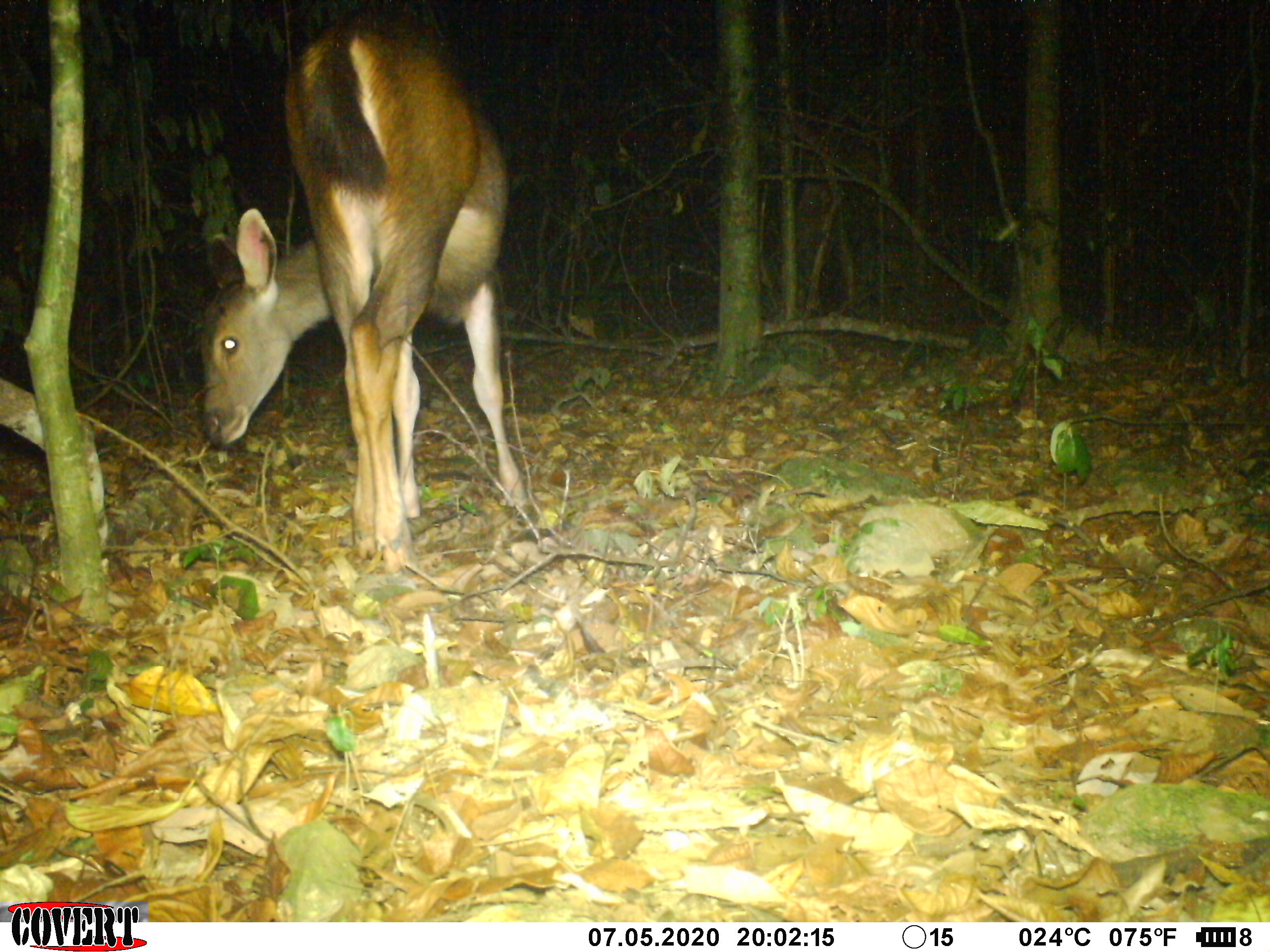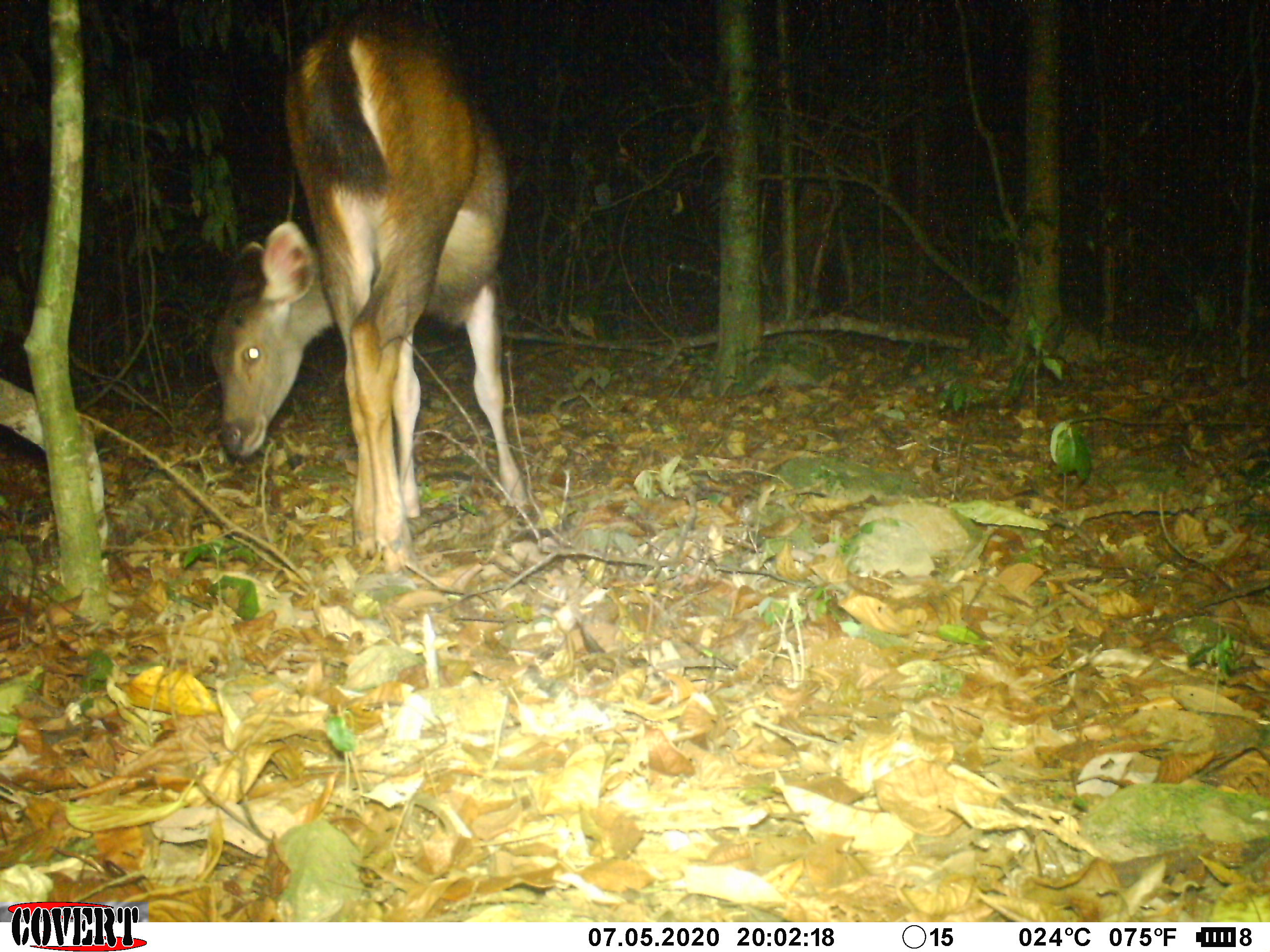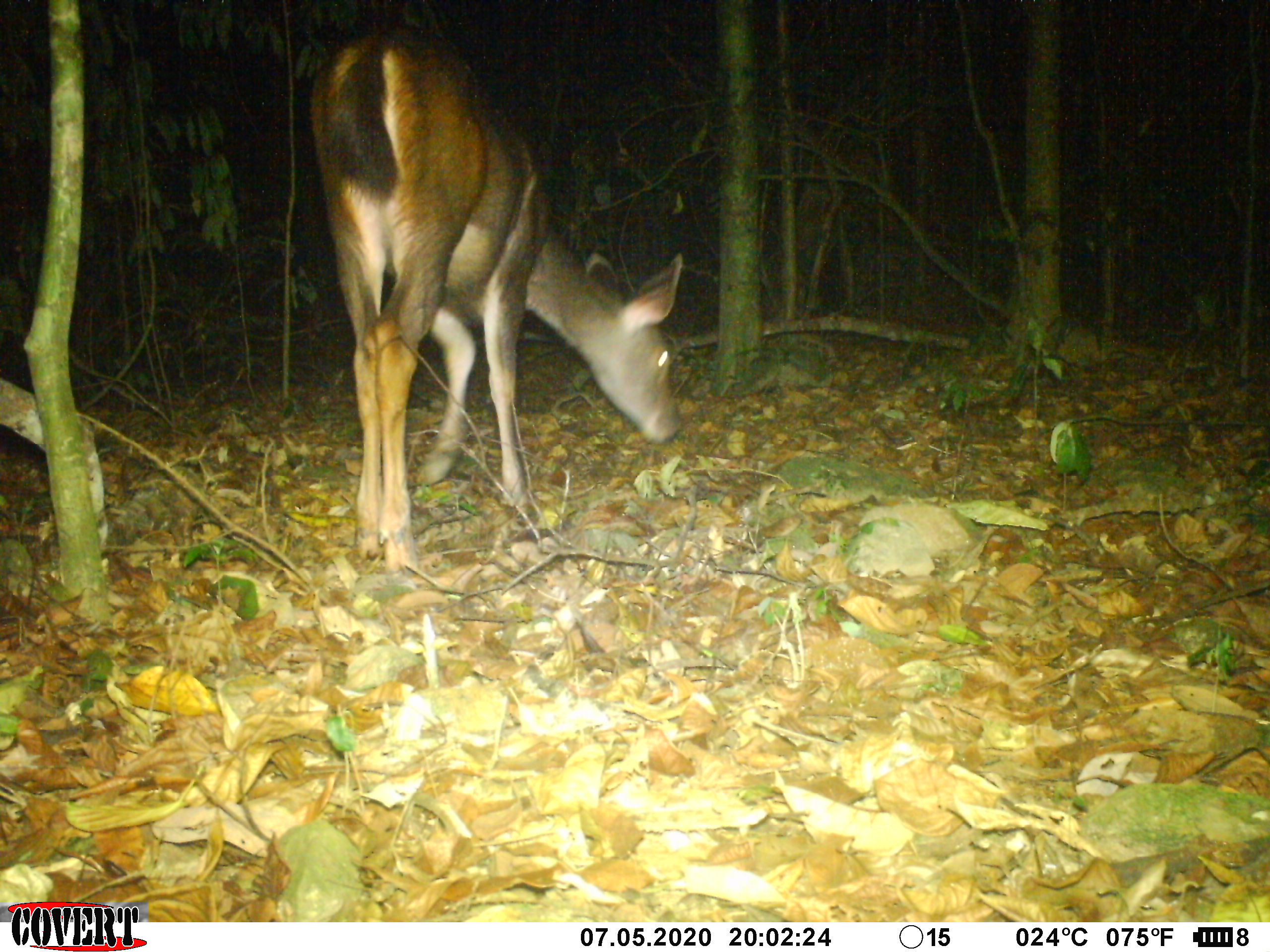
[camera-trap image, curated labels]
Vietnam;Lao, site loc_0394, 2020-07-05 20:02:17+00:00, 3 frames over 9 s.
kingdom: Animalia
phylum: Chordata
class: Mammalia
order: Artiodactyla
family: Cervidae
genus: Rusa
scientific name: Rusa unicolor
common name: sambar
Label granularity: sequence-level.